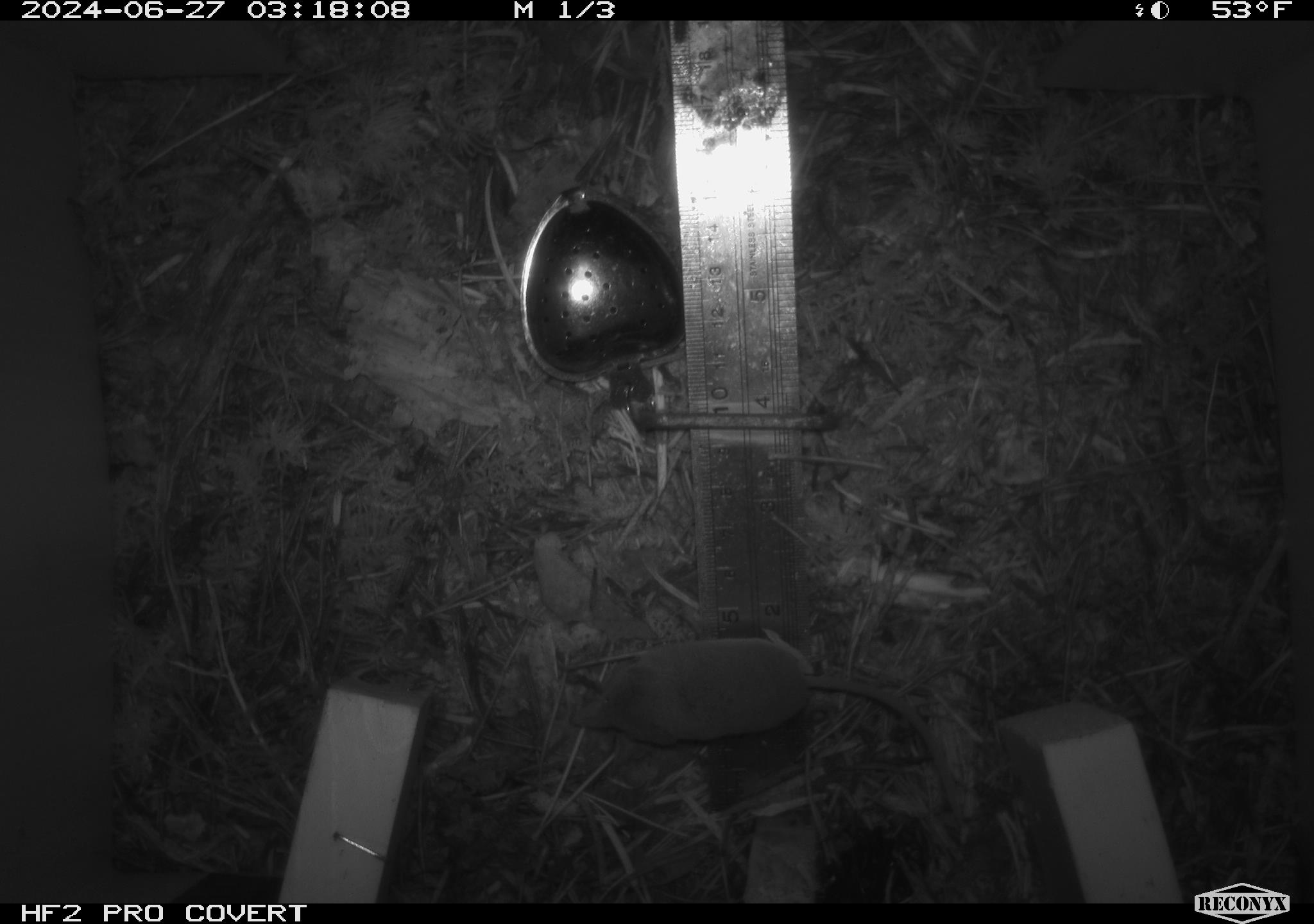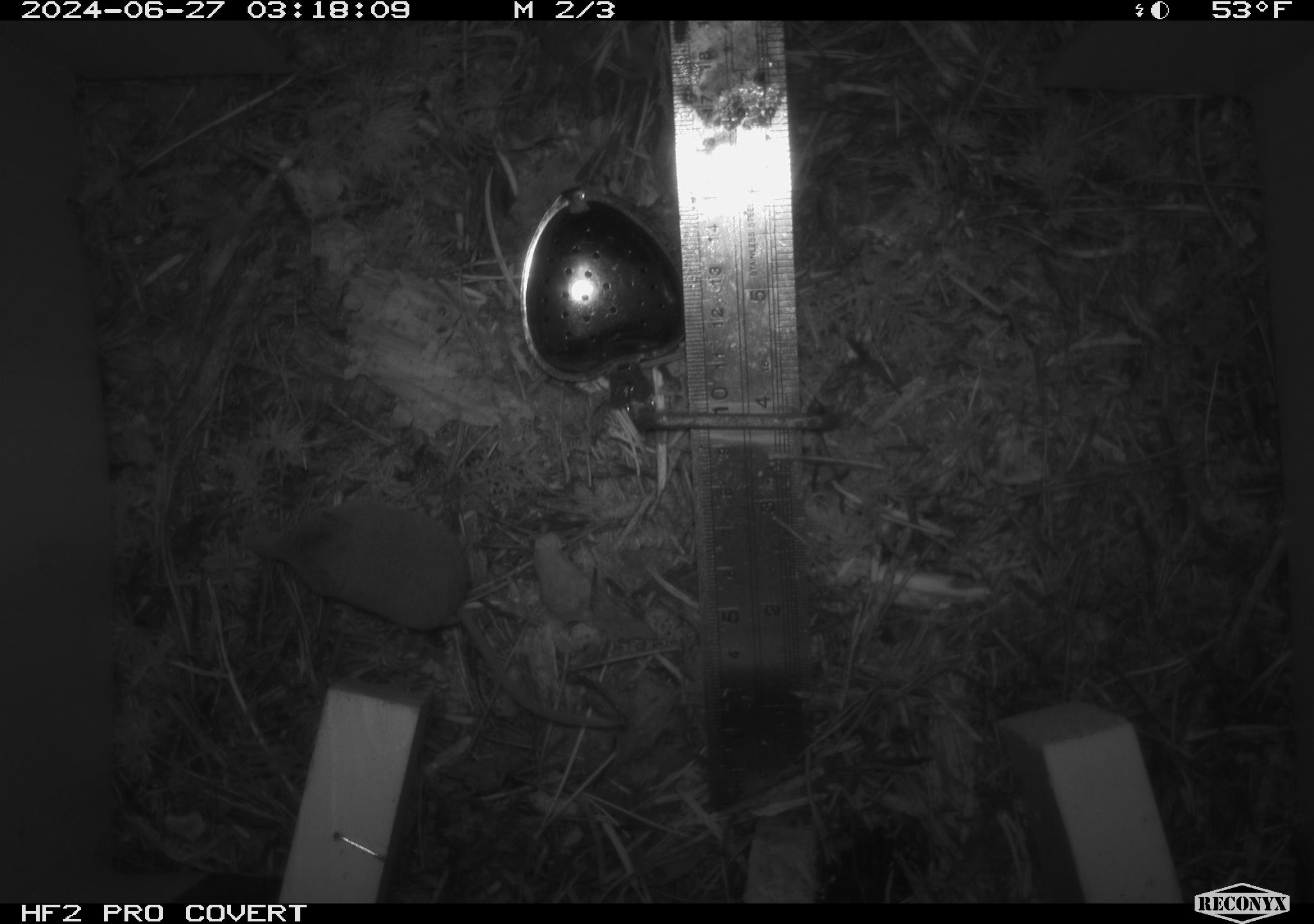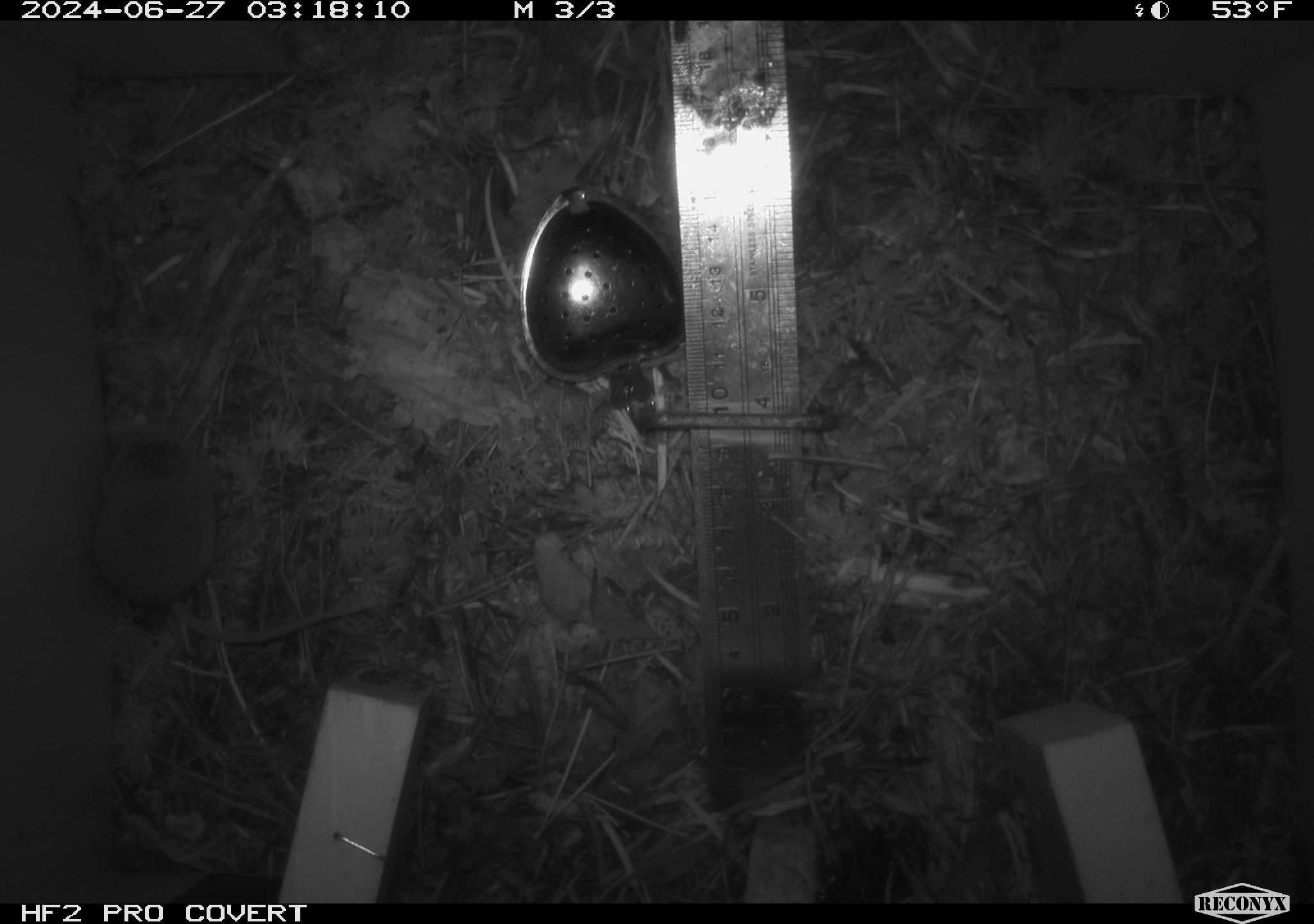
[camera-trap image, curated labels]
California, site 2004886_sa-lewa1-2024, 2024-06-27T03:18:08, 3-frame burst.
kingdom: Animalia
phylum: Chordata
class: Mammalia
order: Eulipotyphla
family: Soricidae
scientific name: Soricidae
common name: shrews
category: soricidae family